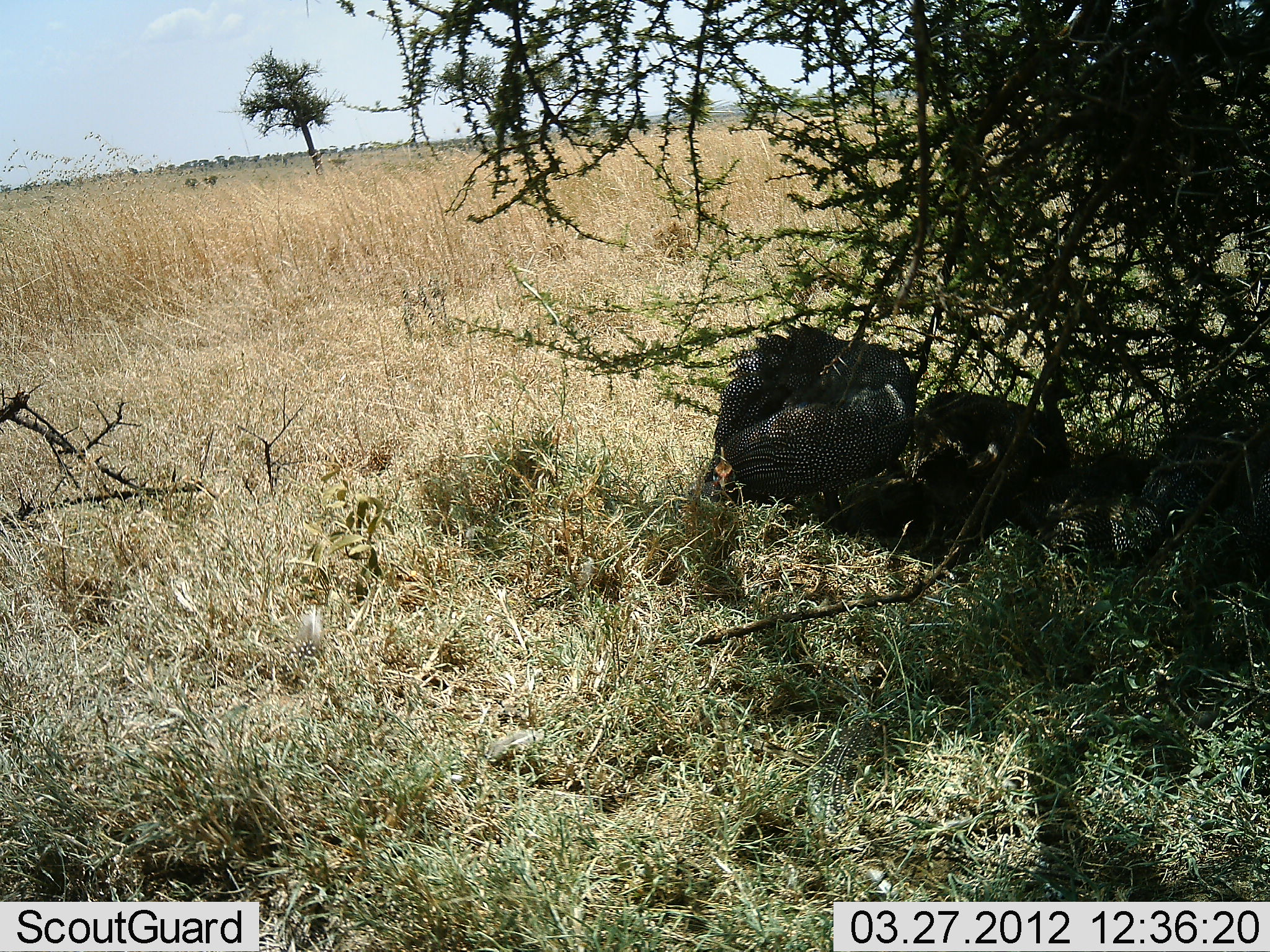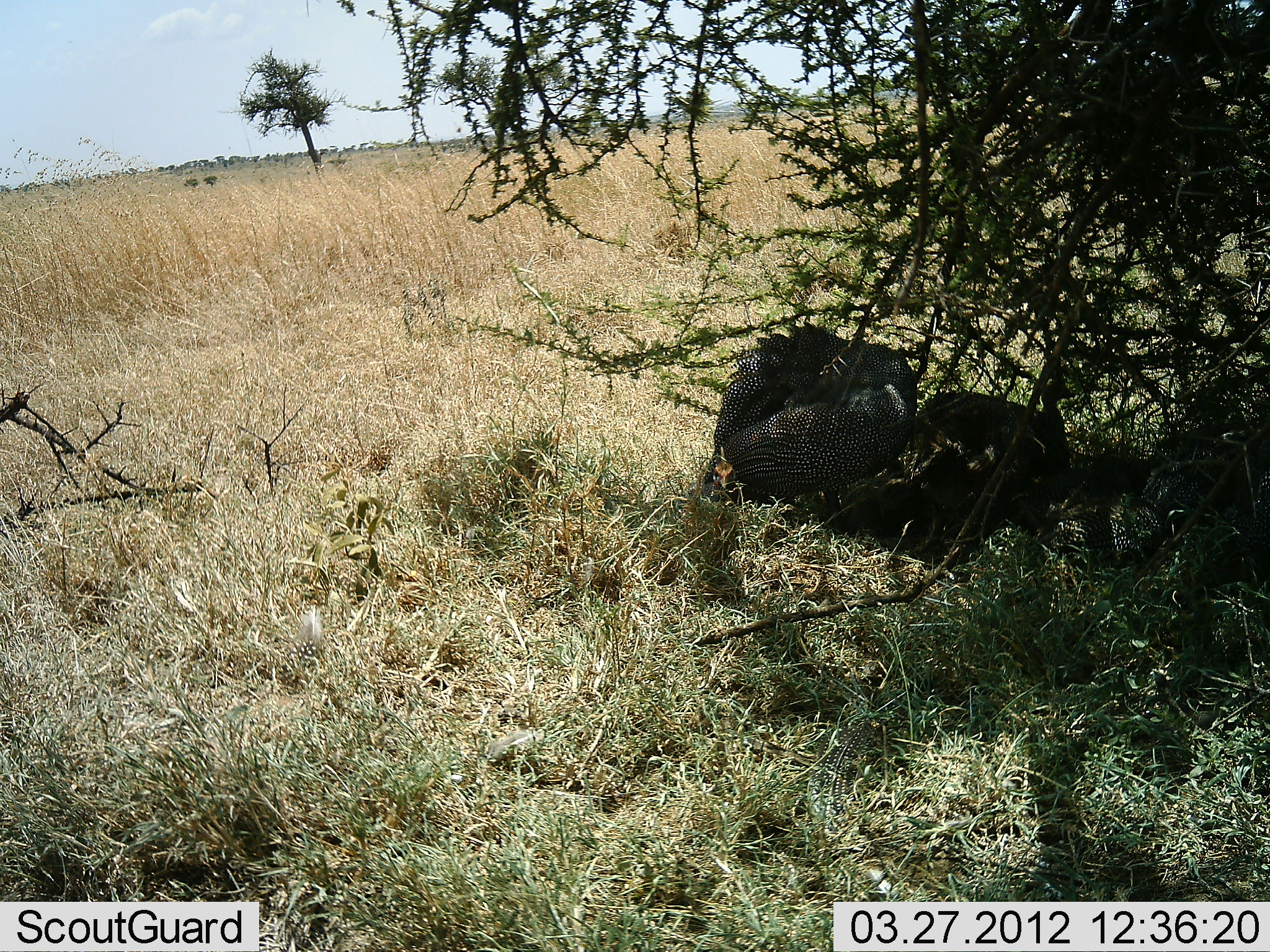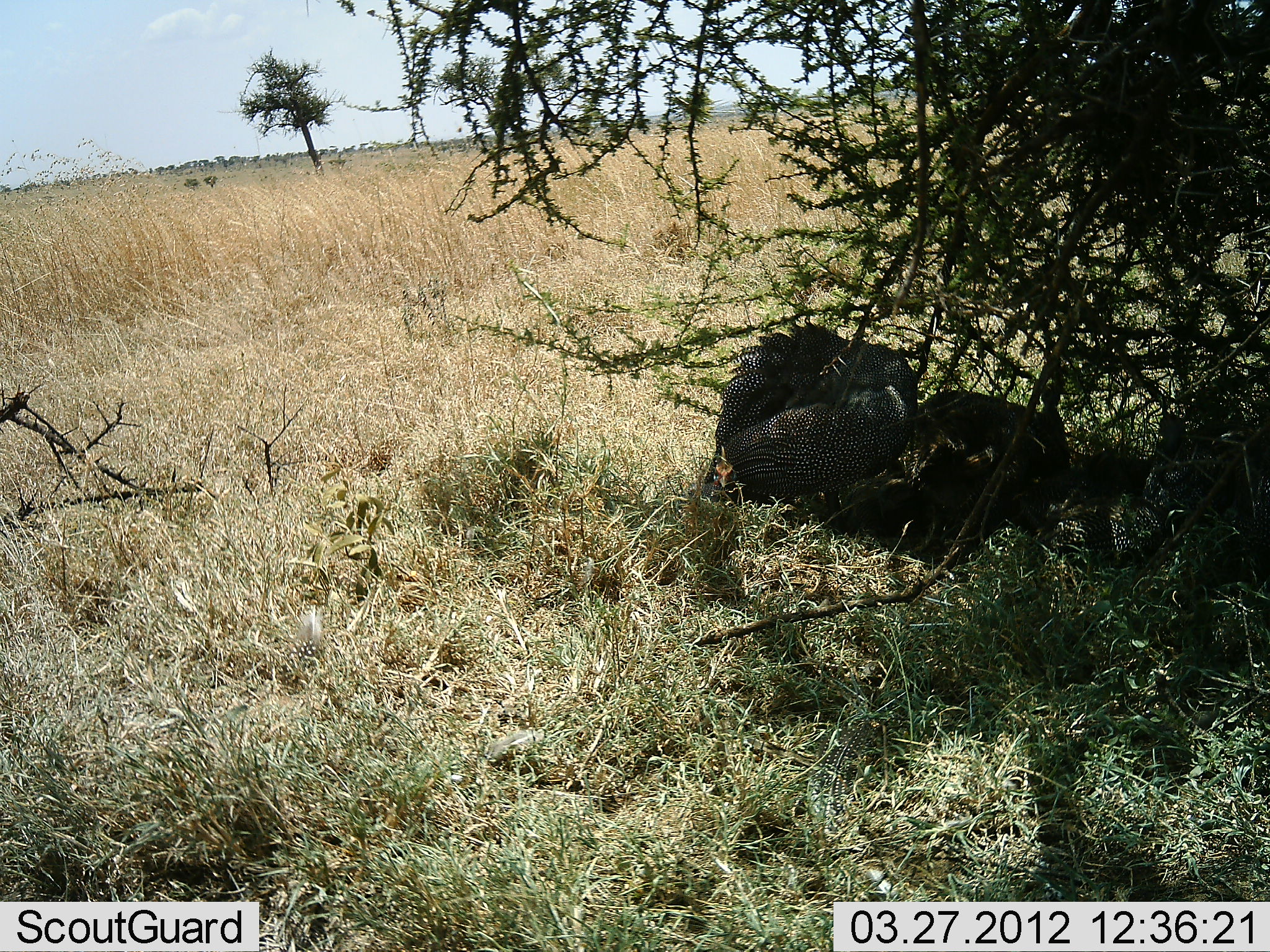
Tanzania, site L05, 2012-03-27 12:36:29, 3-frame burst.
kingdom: Animalia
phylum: Chordata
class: Aves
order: Galliformes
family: Numididae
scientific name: Numididae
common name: guinea fowl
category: guineafowl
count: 4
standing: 26%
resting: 91%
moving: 4%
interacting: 0%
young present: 0%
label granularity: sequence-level